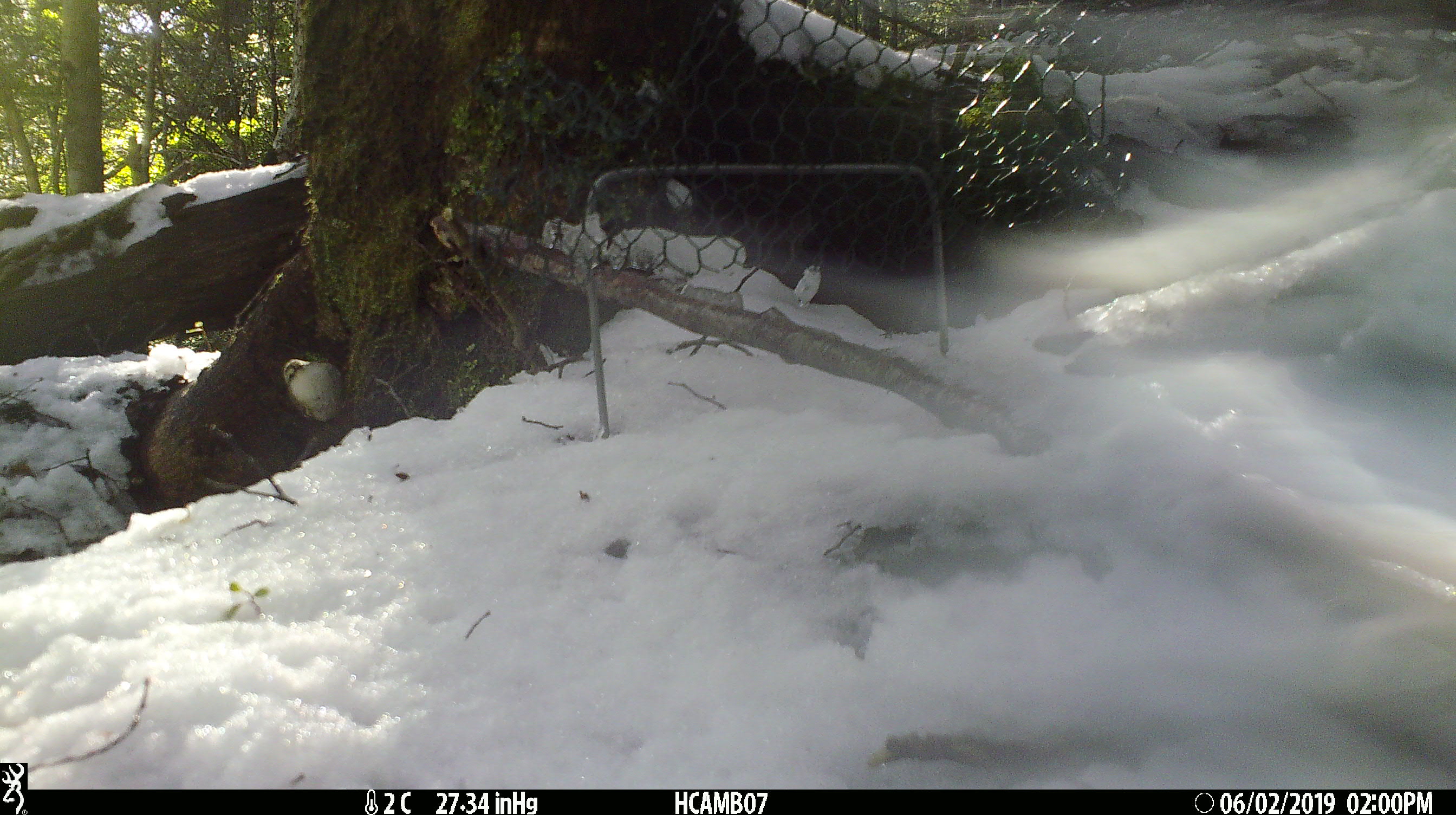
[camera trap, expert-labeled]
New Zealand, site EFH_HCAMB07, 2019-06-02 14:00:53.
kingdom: Animalia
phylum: Chordata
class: Aves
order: Passeriformes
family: Acanthisittidae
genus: Acanthisitta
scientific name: Acanthisitta chloris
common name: rifleman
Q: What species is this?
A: Rifleman (Acanthisitta chloris).